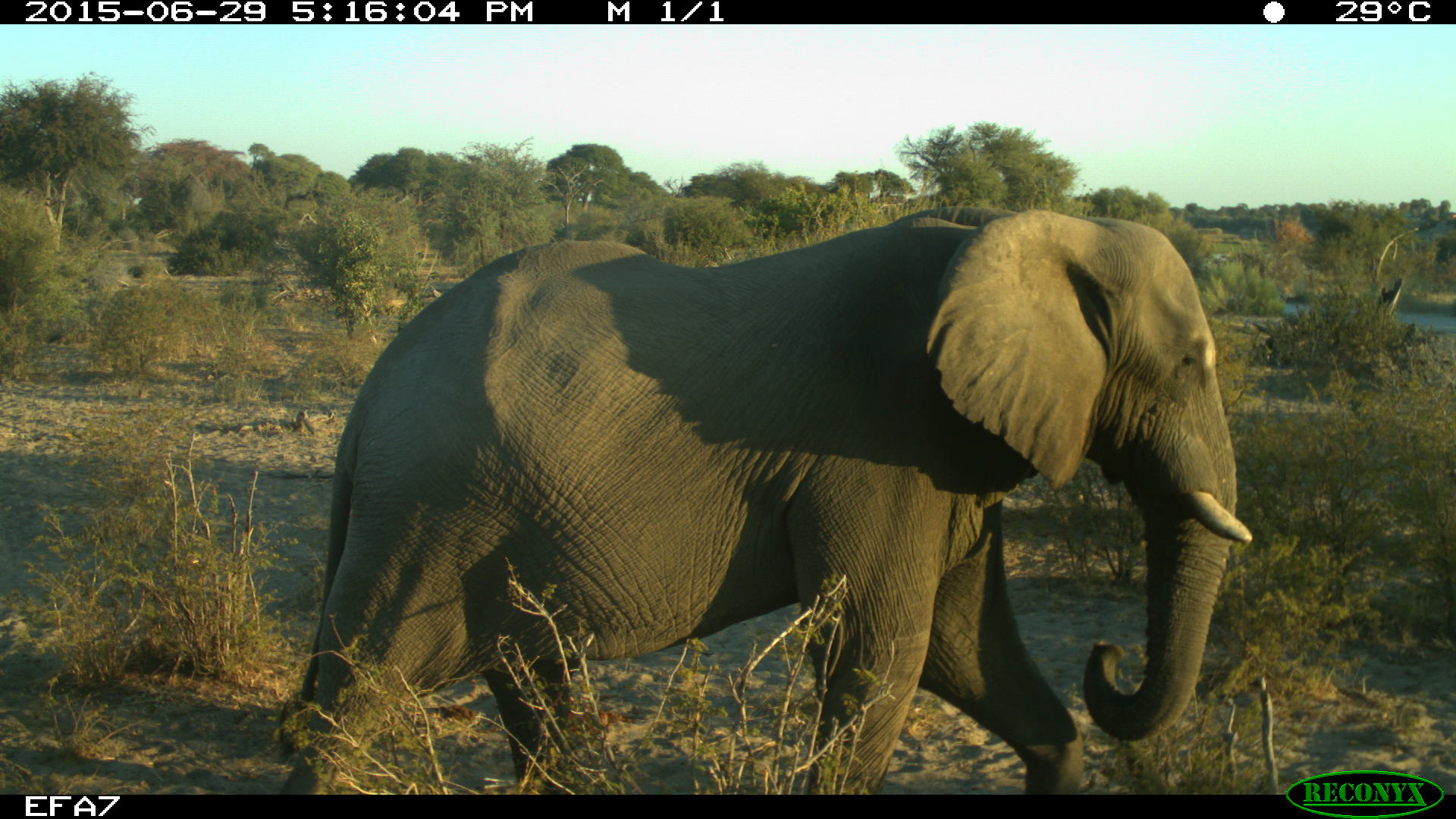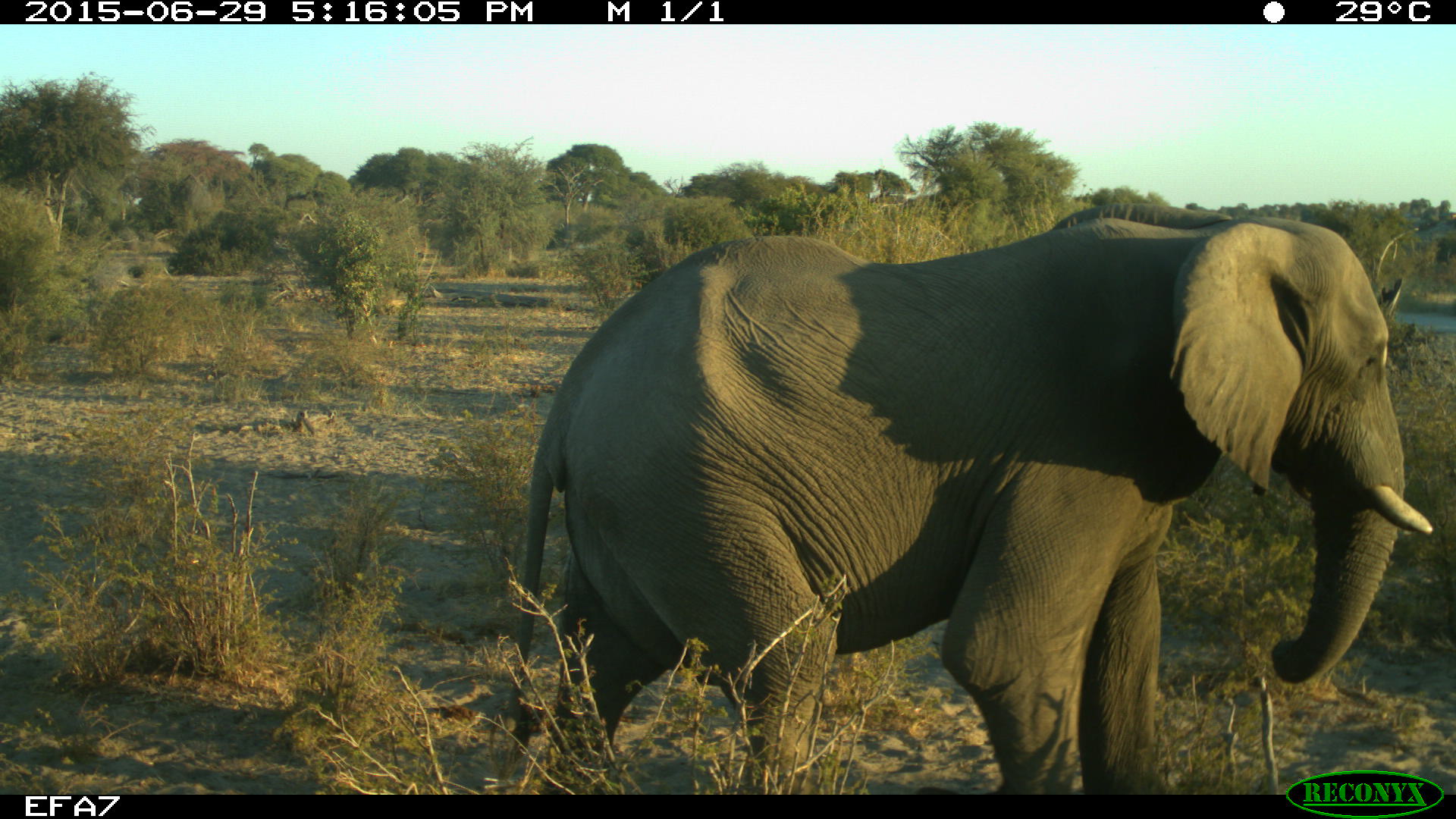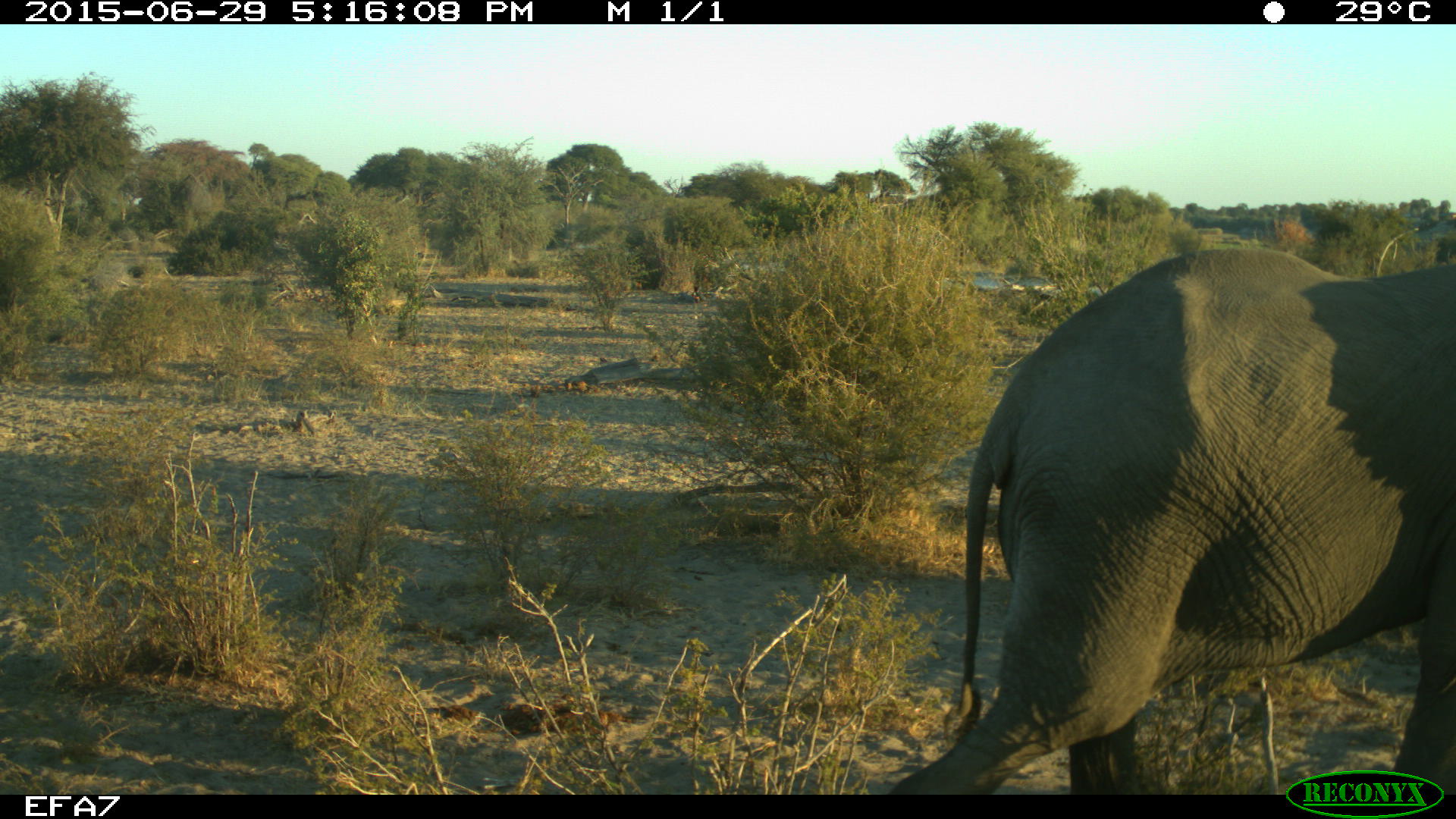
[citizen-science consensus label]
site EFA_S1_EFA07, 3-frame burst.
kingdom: Animalia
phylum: Chordata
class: Mammalia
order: Proboscidea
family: Elephantidae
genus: Loxodonta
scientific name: Loxodonta africana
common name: african bush elephant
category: elephant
Elephant (african bush elephant) (Loxodonta africana), count 1. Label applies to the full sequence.